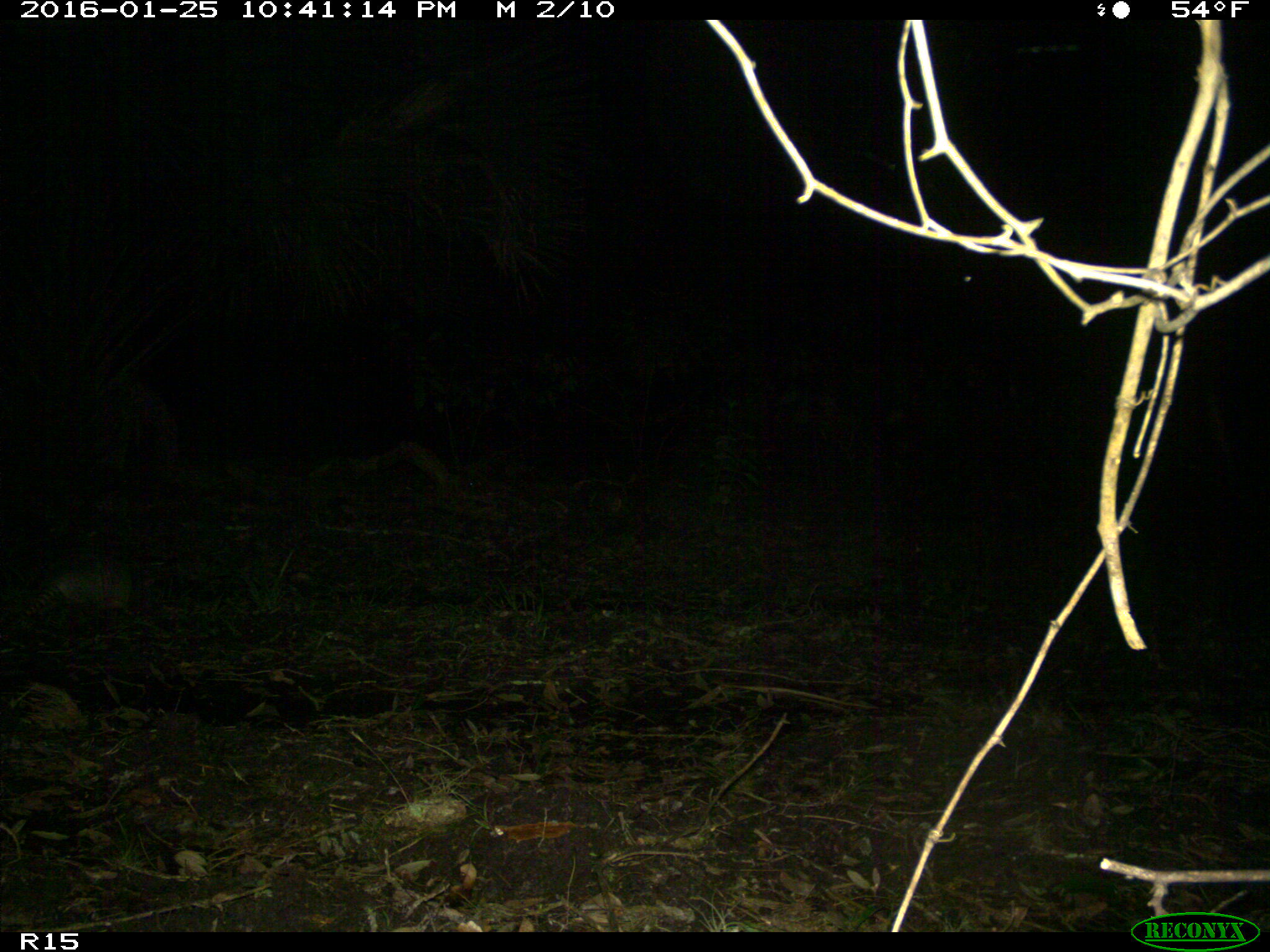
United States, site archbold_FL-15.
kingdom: Animalia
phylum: Chordata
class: Mammalia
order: Cingulata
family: Dasypodidae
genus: Dasypus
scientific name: Dasypus novemcinctus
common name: nine-banded armadillo